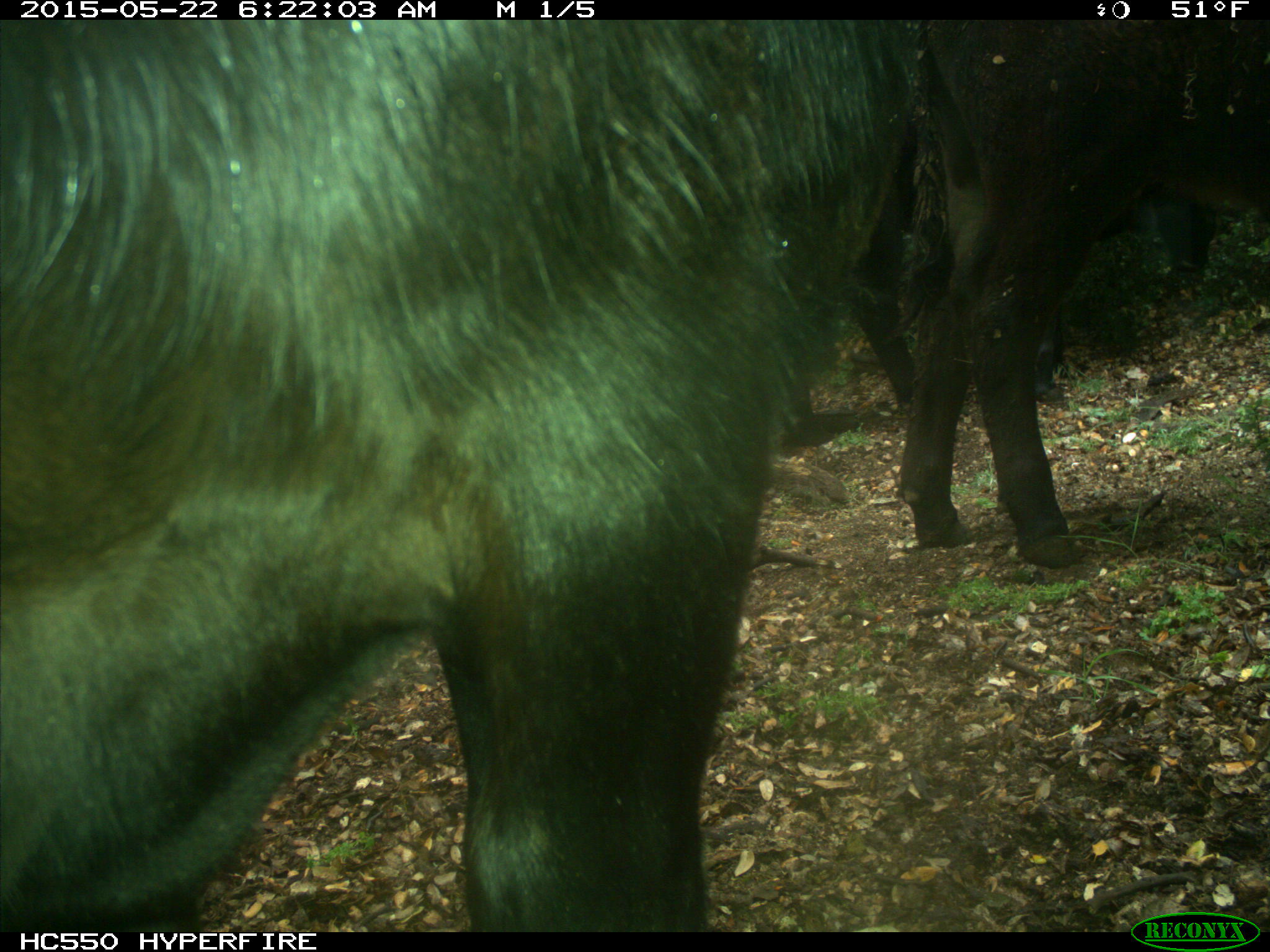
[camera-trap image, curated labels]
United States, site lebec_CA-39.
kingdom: Animalia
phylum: Chordata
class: Mammalia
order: Artiodactyla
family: Bovidae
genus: Bos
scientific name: Bos taurus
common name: domestic cow